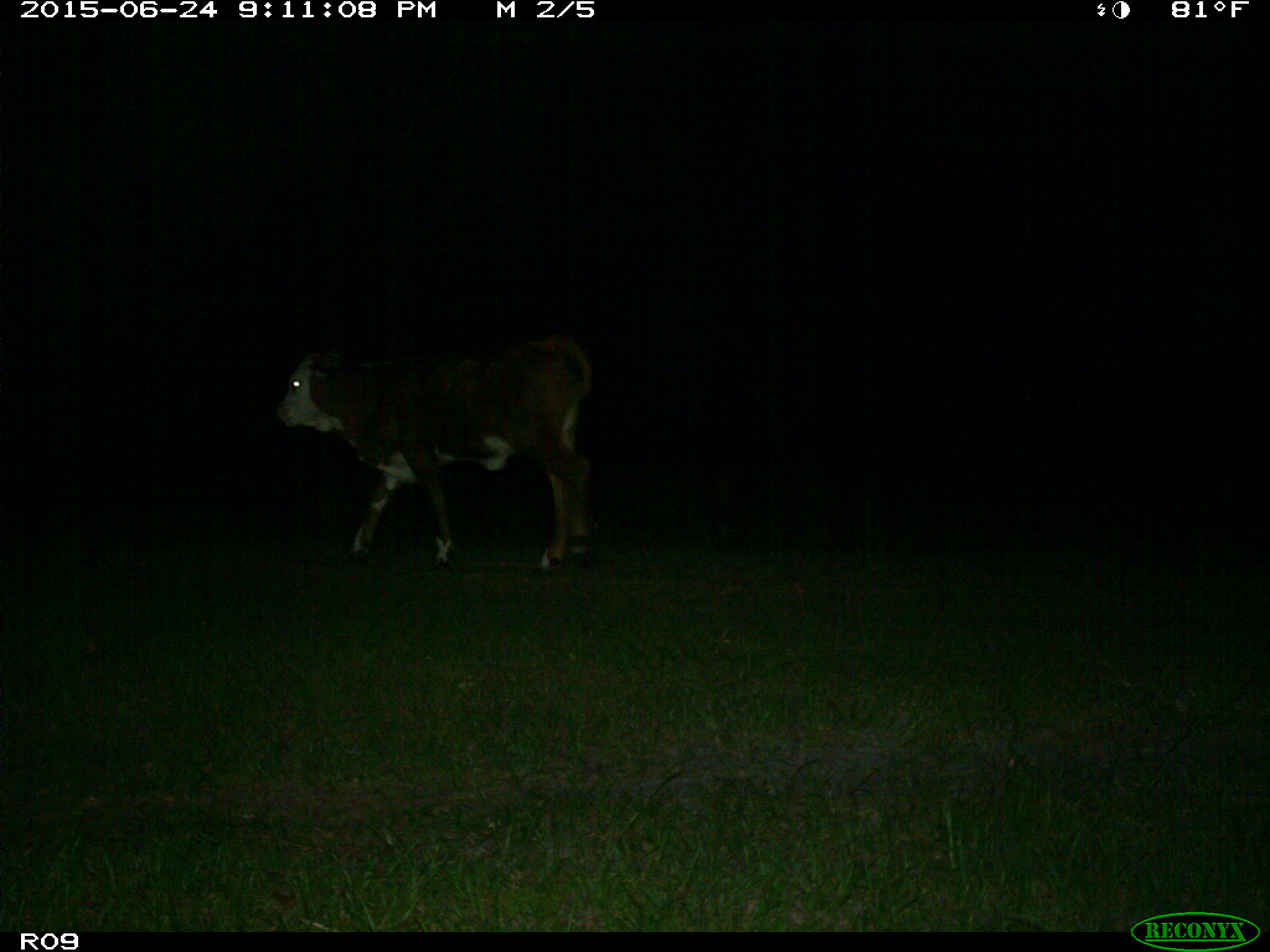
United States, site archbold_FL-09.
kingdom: Animalia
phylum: Chordata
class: Mammalia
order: Artiodactyla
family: Bovidae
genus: Bos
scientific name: Bos taurus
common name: domestic cow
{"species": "Bos taurus (domestic cow)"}